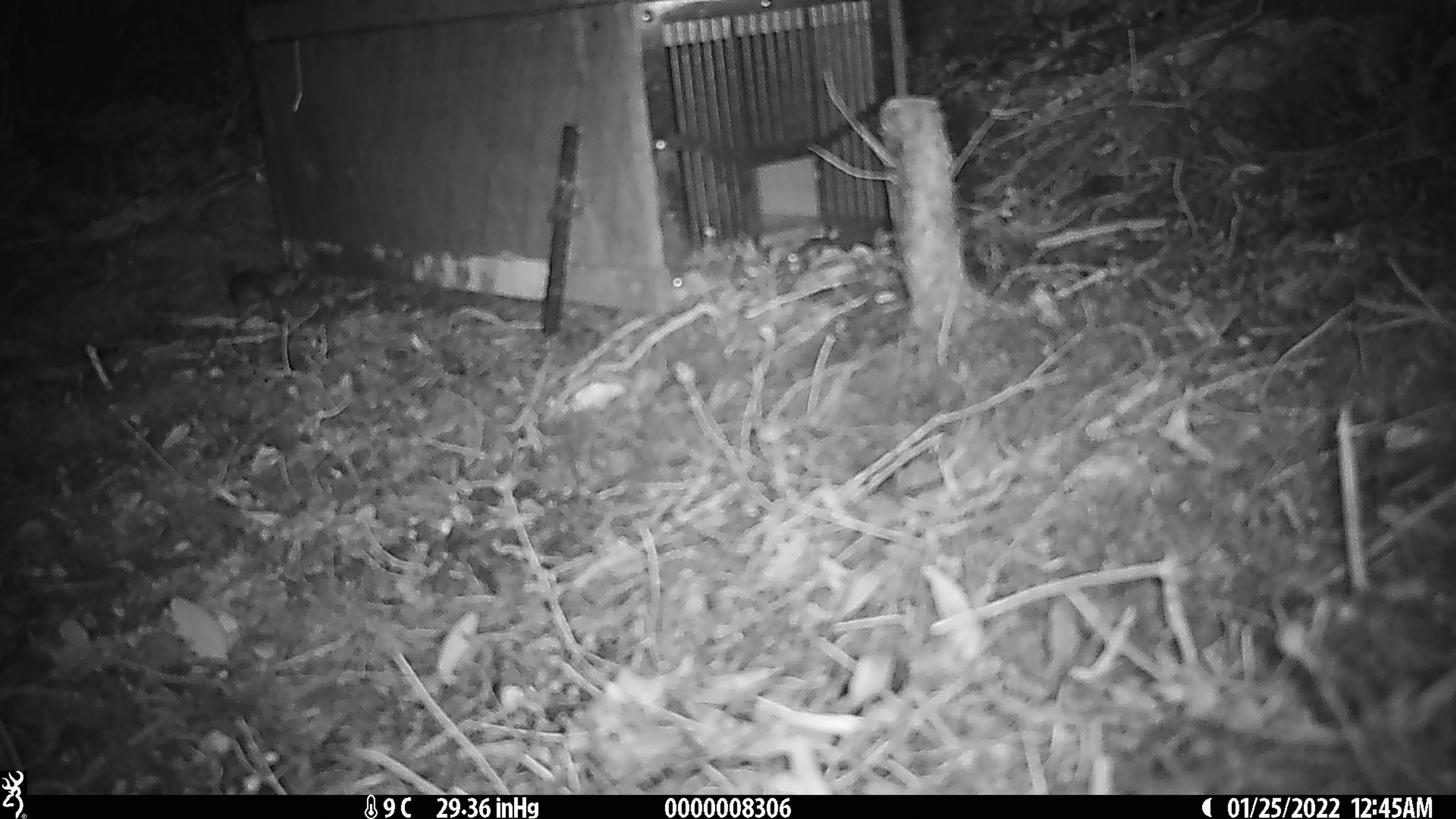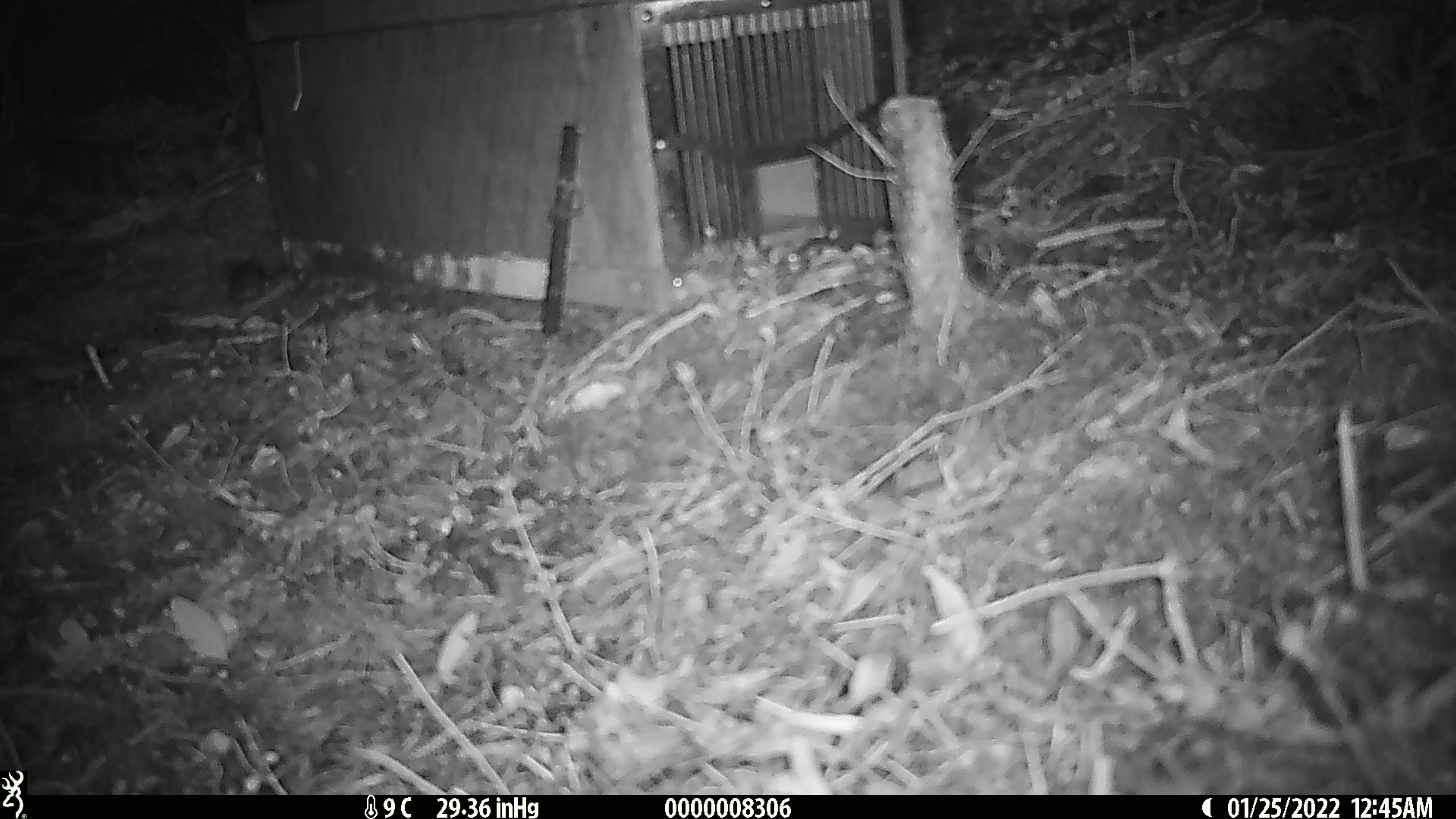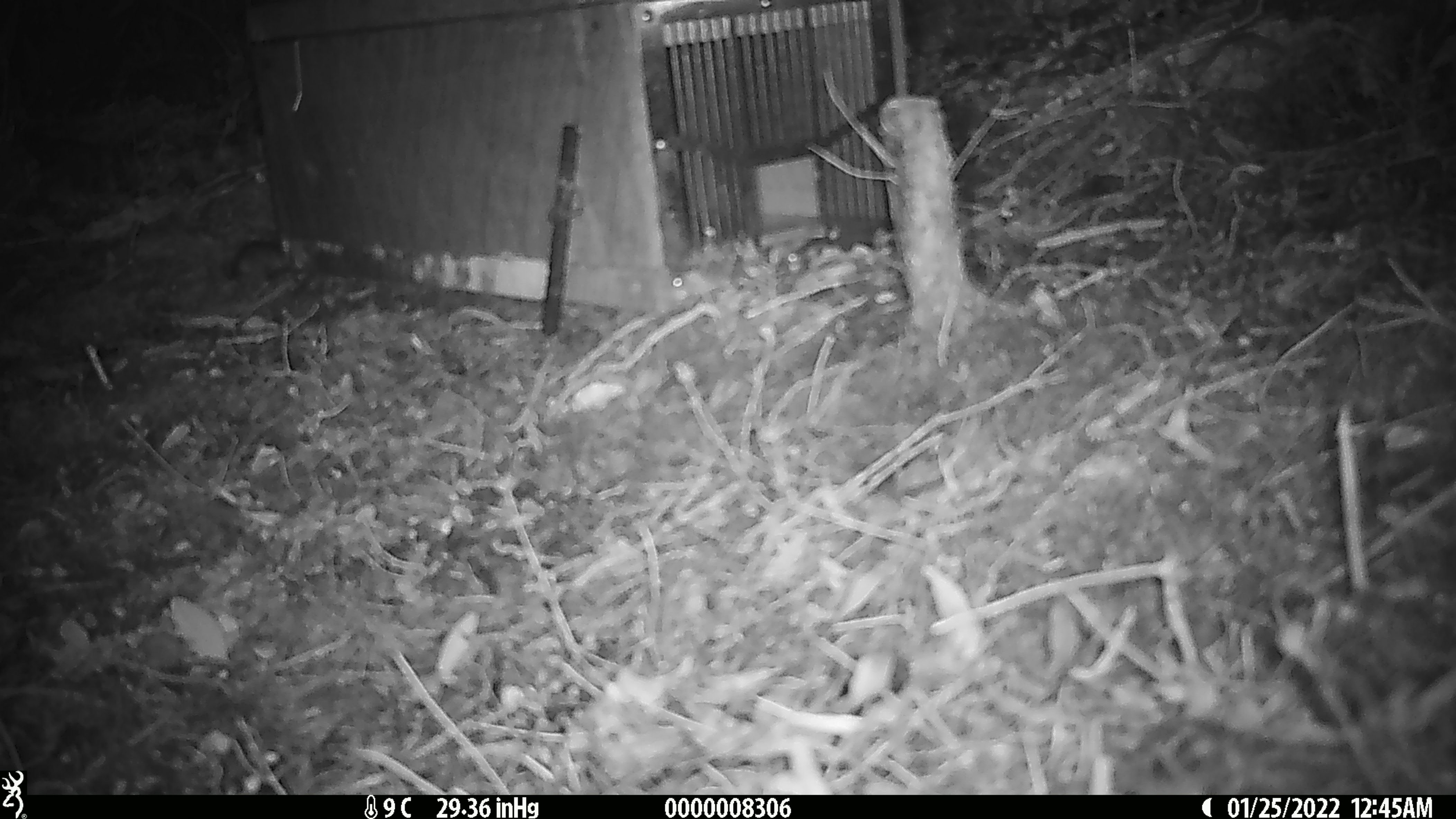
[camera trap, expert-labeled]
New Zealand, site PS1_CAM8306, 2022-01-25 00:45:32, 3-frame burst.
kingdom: Animalia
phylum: Chordata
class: Mammalia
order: Rodentia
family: Muridae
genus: Mus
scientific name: Mus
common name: mouse